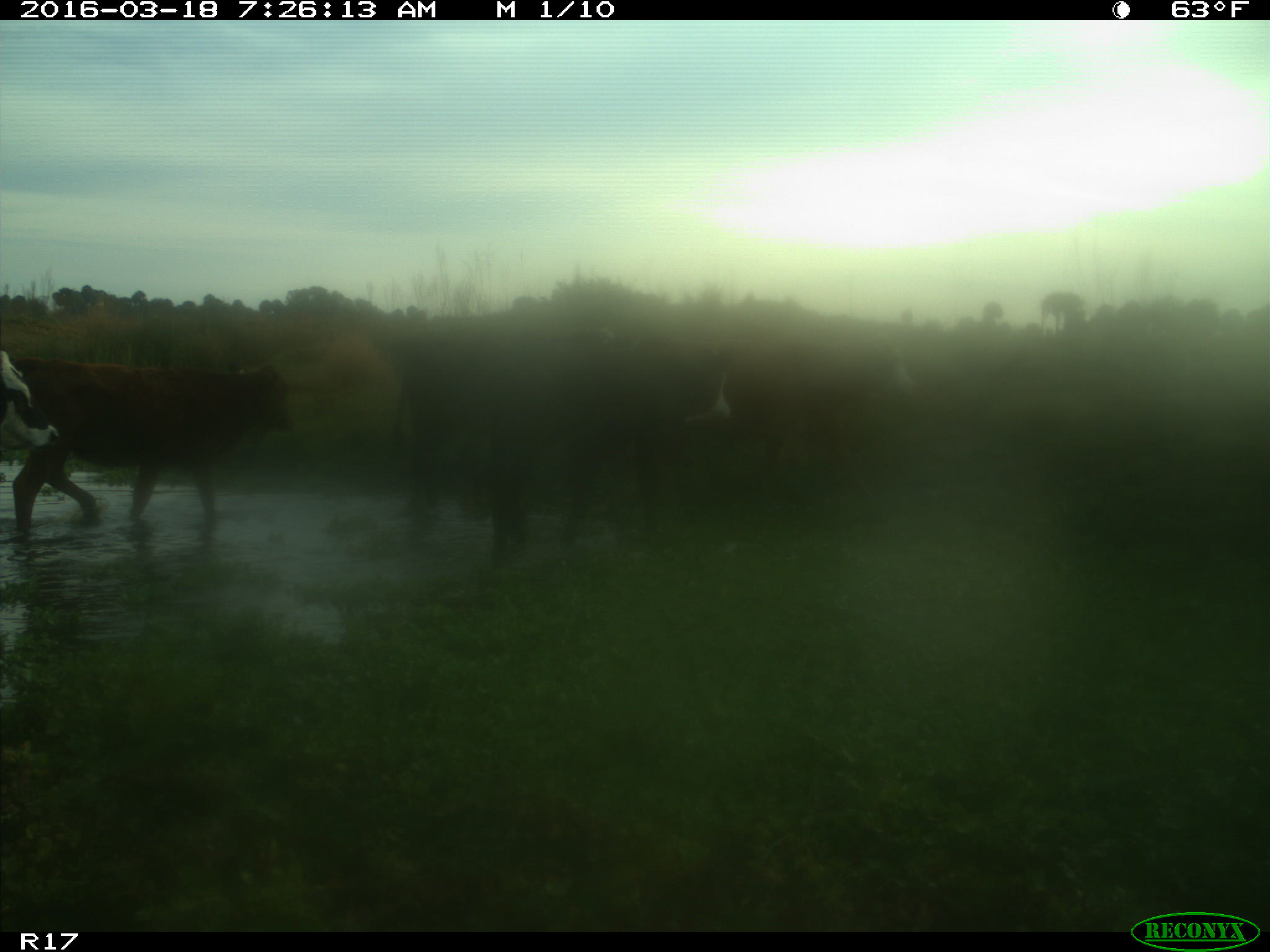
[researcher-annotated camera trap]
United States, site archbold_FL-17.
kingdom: Animalia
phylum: Chordata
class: Mammalia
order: Artiodactyla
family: Bovidae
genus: Bos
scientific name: Bos taurus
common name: domestic cow